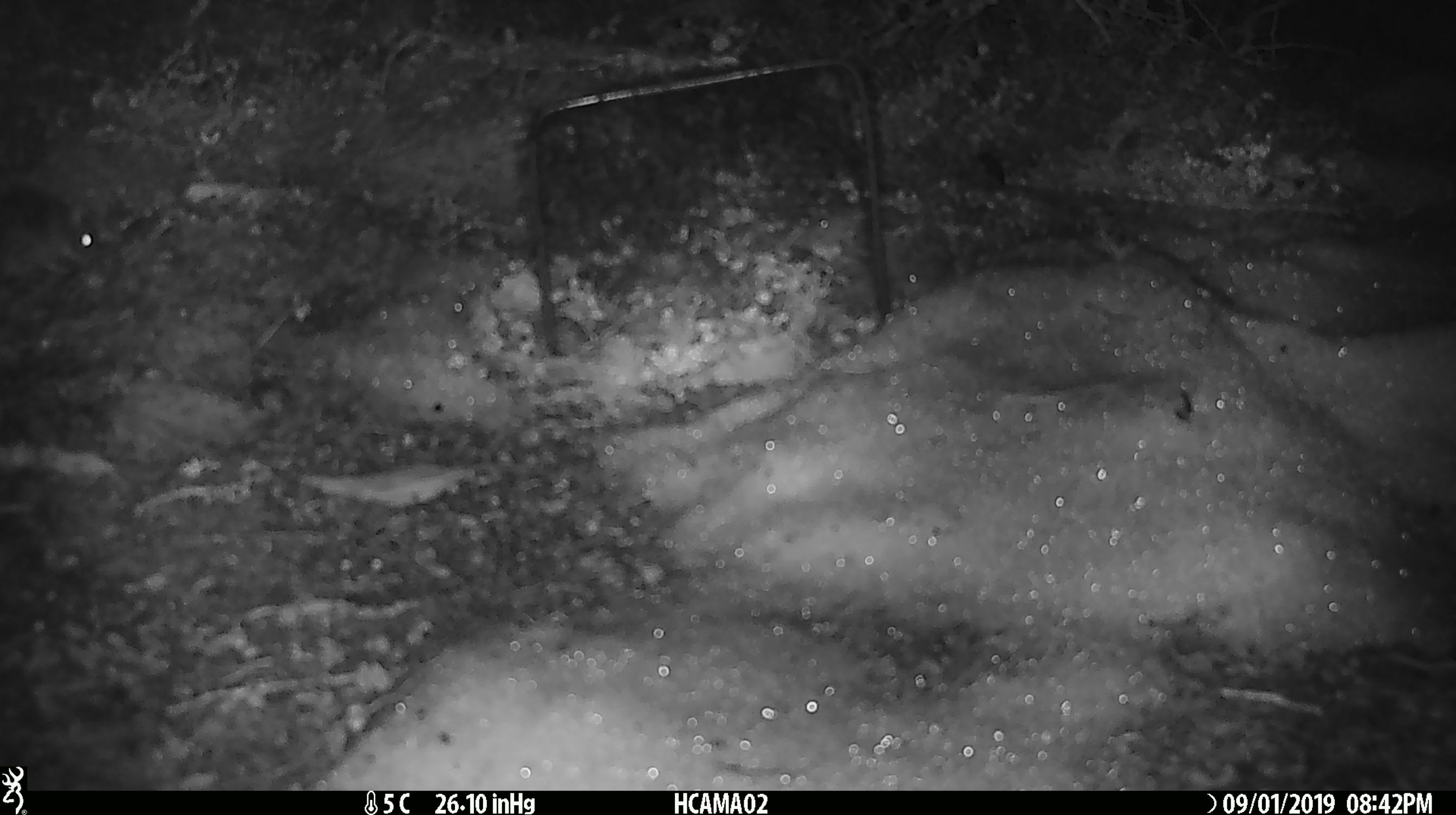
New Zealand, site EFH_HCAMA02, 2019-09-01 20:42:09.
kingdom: Animalia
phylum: Chordata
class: Mammalia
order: Rodentia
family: Muridae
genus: Mus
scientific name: Mus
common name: mouse